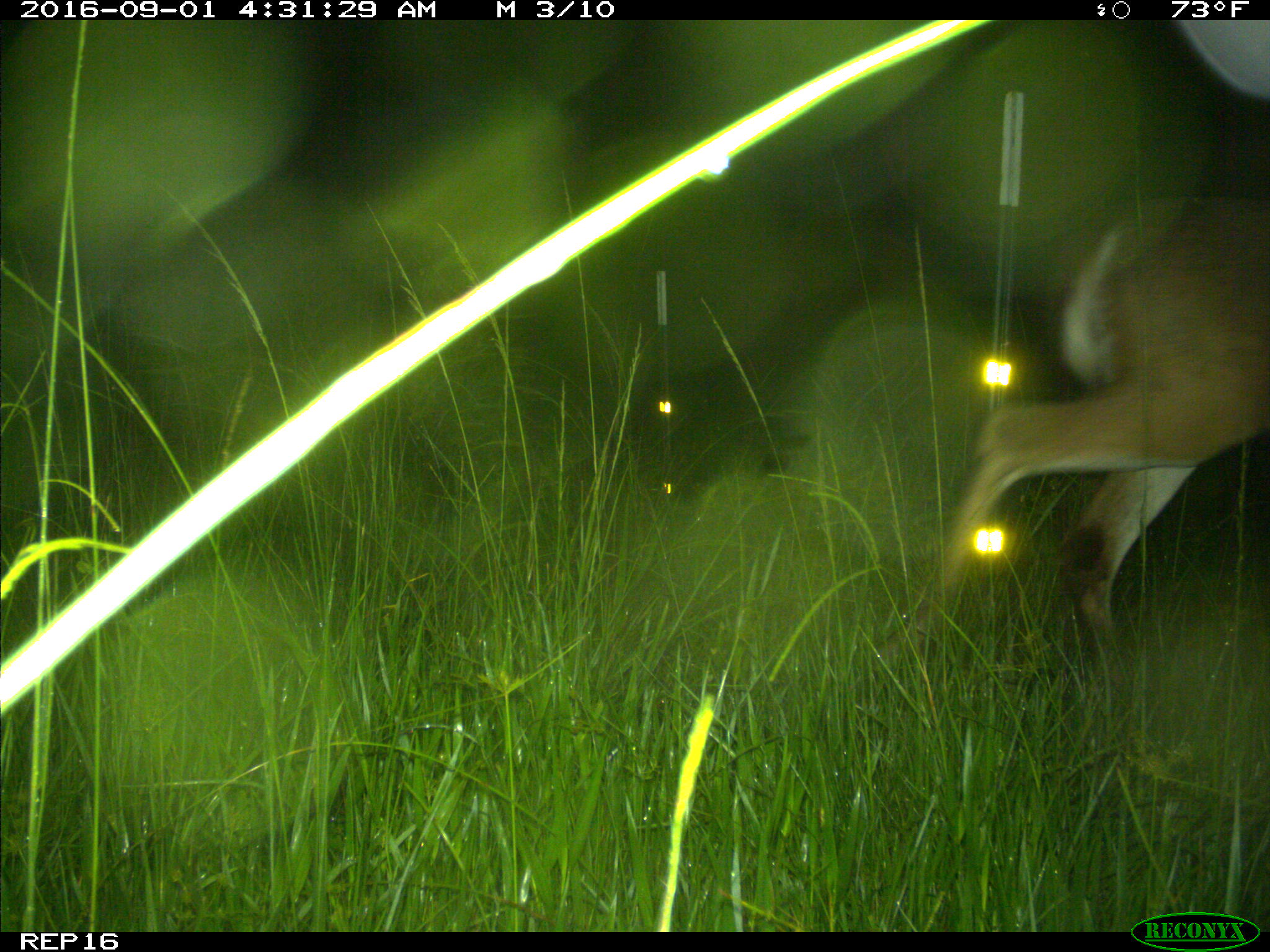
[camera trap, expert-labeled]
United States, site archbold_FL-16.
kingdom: Animalia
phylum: Chordata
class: Mammalia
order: Artiodactyla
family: Cervidae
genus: Odocoileus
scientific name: Odocoileus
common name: deer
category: unidentified deer